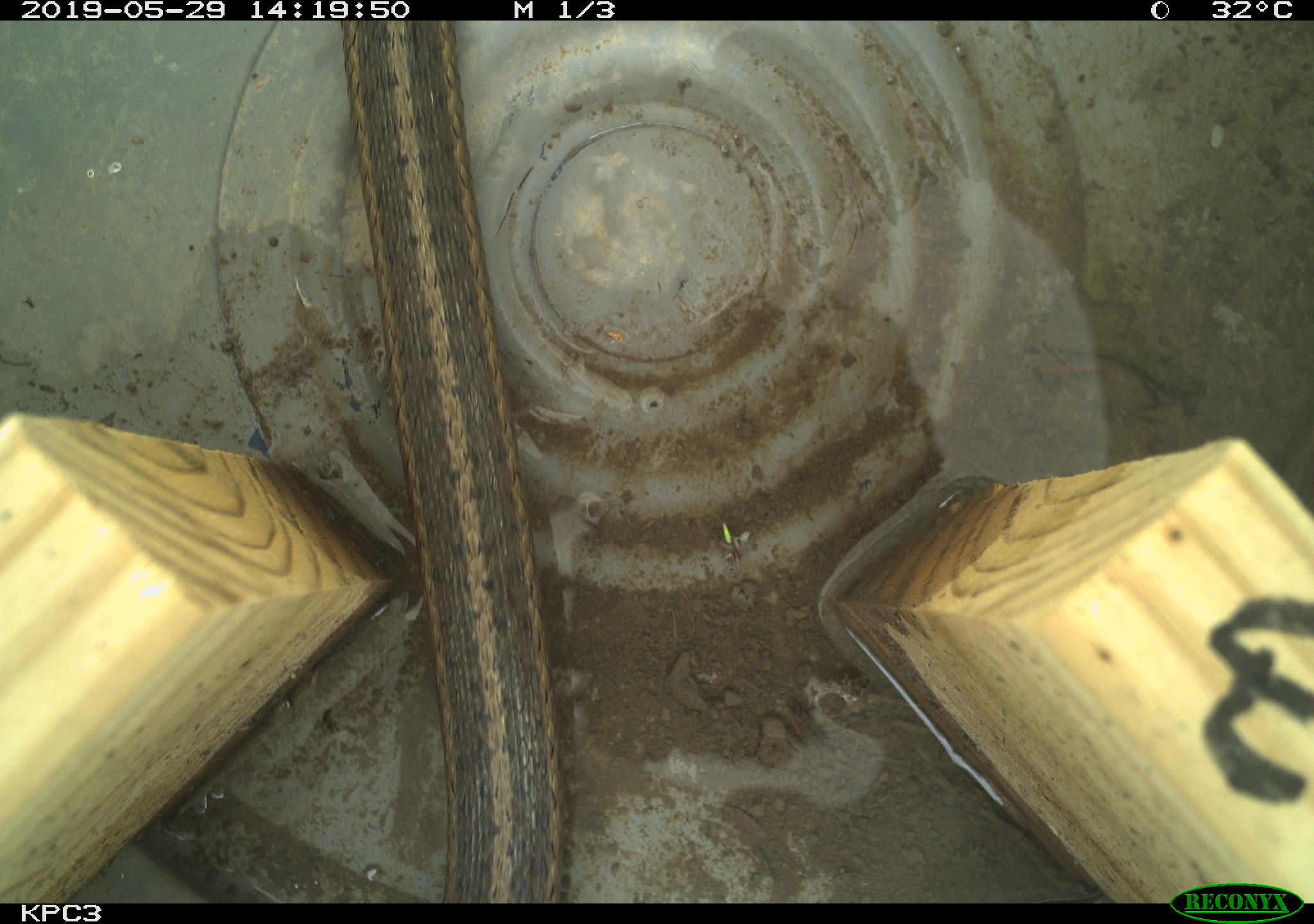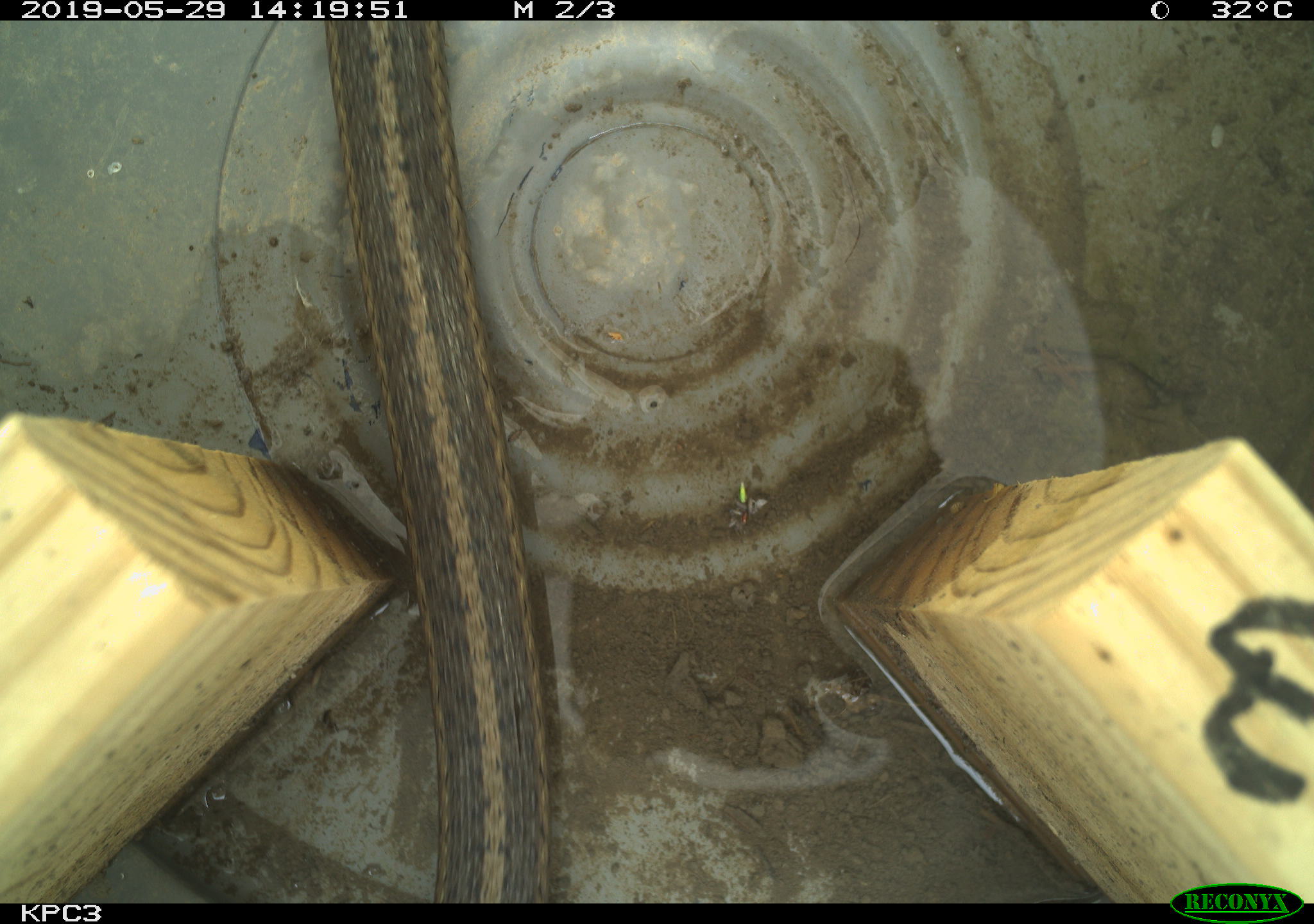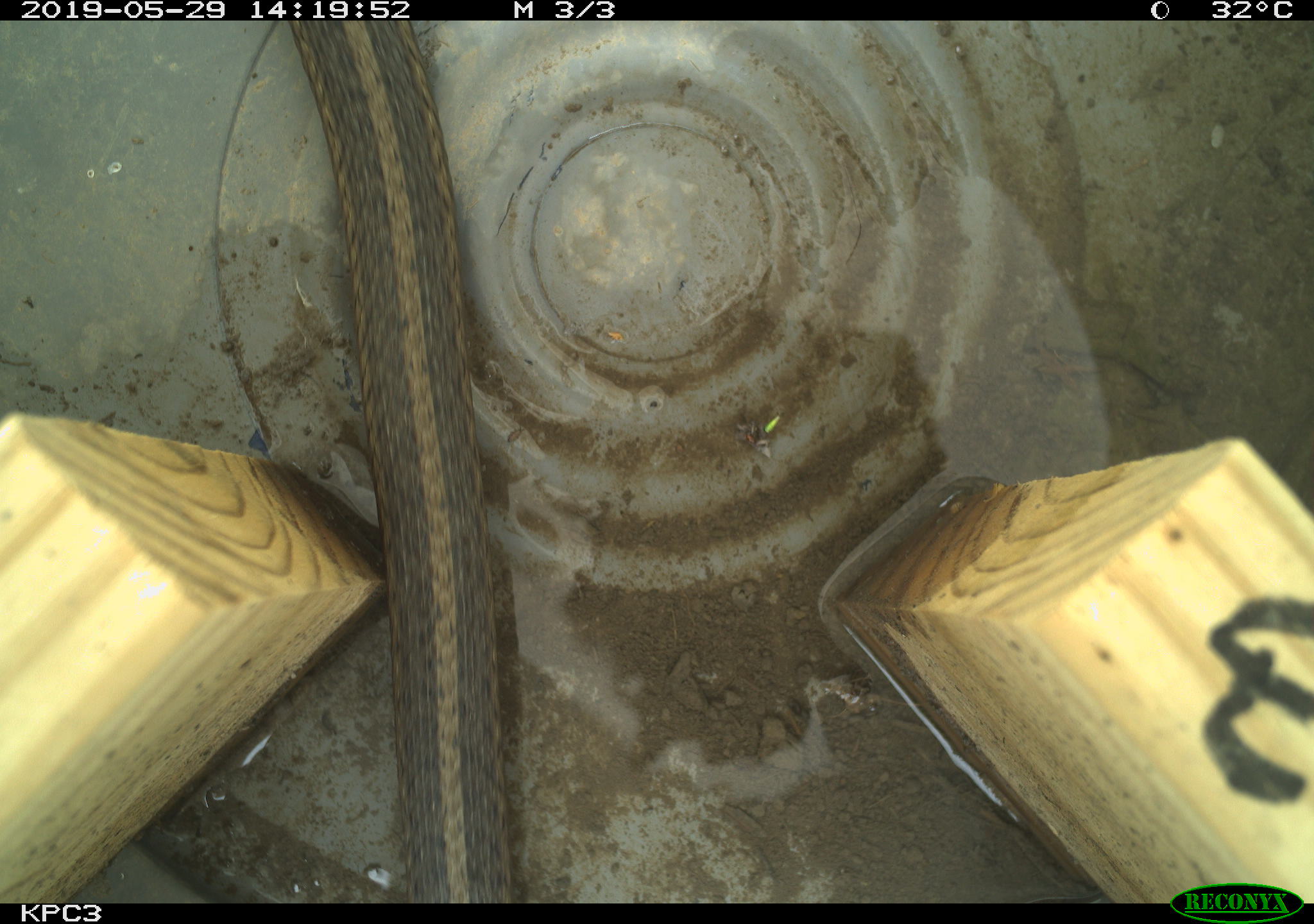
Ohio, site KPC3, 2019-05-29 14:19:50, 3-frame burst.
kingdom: Animalia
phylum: Chordata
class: Reptilia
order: Squamata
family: Colubridae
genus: Thamnophis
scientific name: Thamnophis sirtalis sirtalis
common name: eastern gartersnake